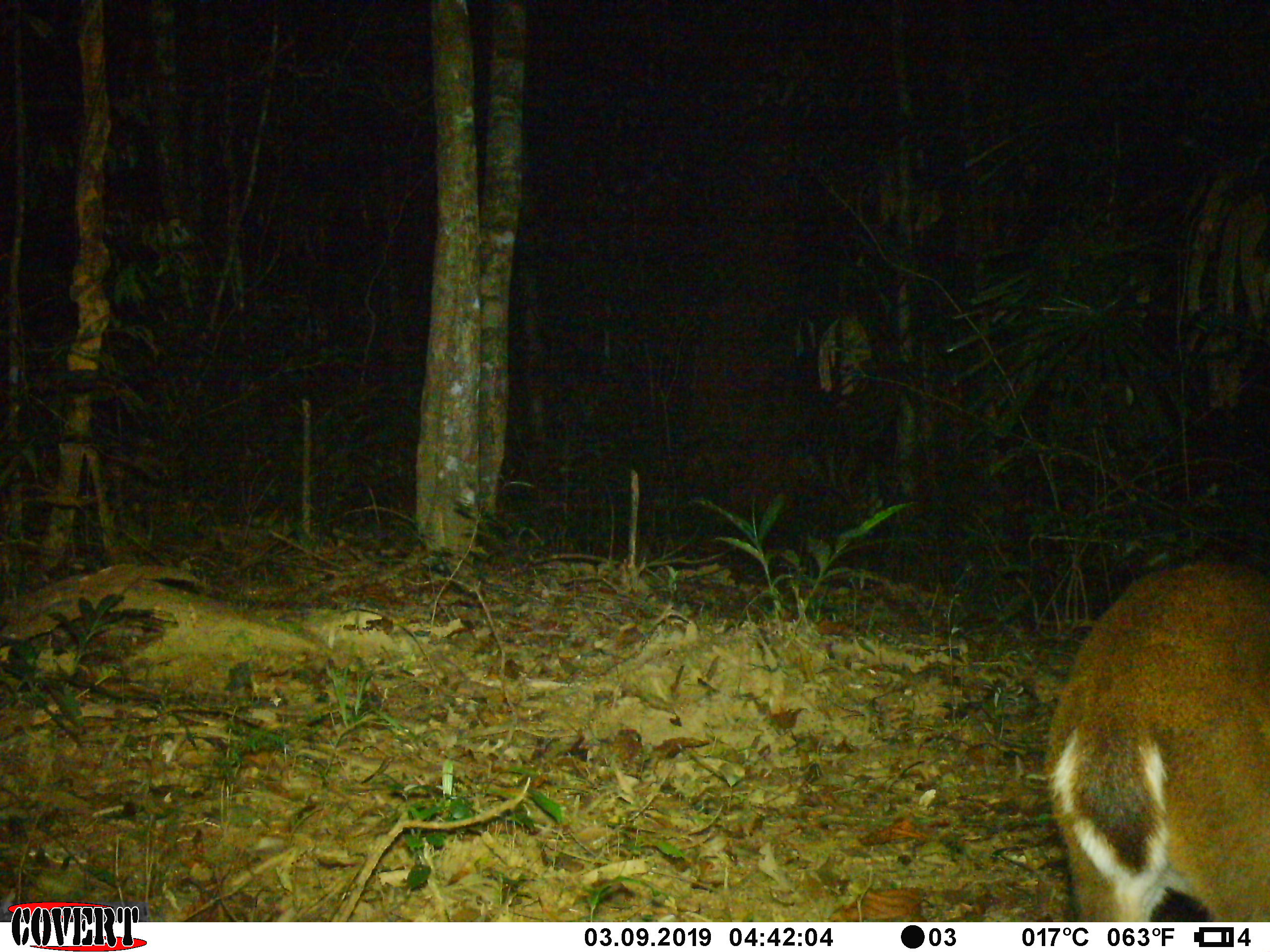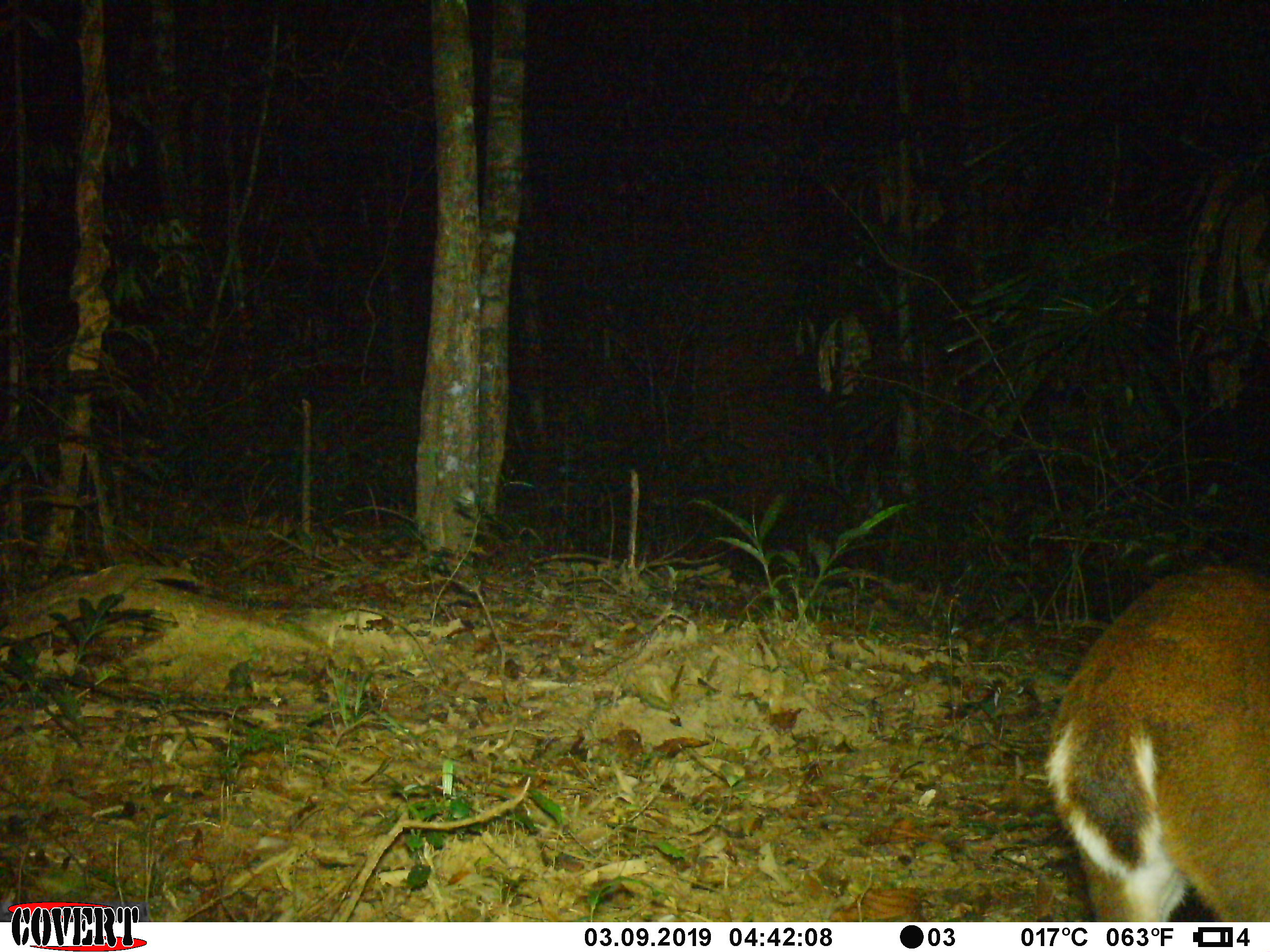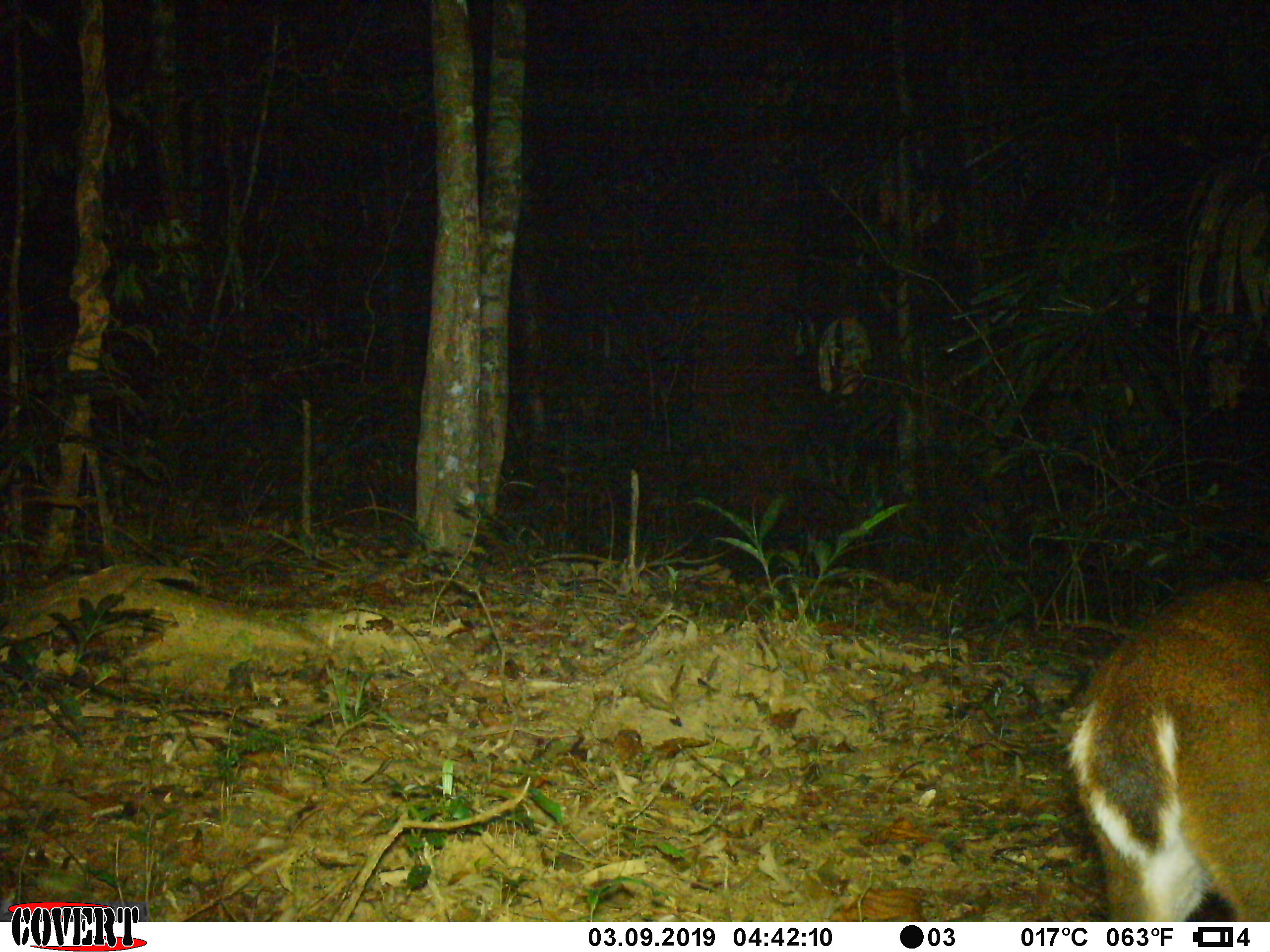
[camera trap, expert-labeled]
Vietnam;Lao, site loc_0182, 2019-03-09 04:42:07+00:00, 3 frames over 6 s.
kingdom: Animalia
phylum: Chordata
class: Mammalia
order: Artiodactyla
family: Cervidae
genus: Muntiacus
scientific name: Muntiacus vuquangensis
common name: large-antlered muntjac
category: large antlered muntjac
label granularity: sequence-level